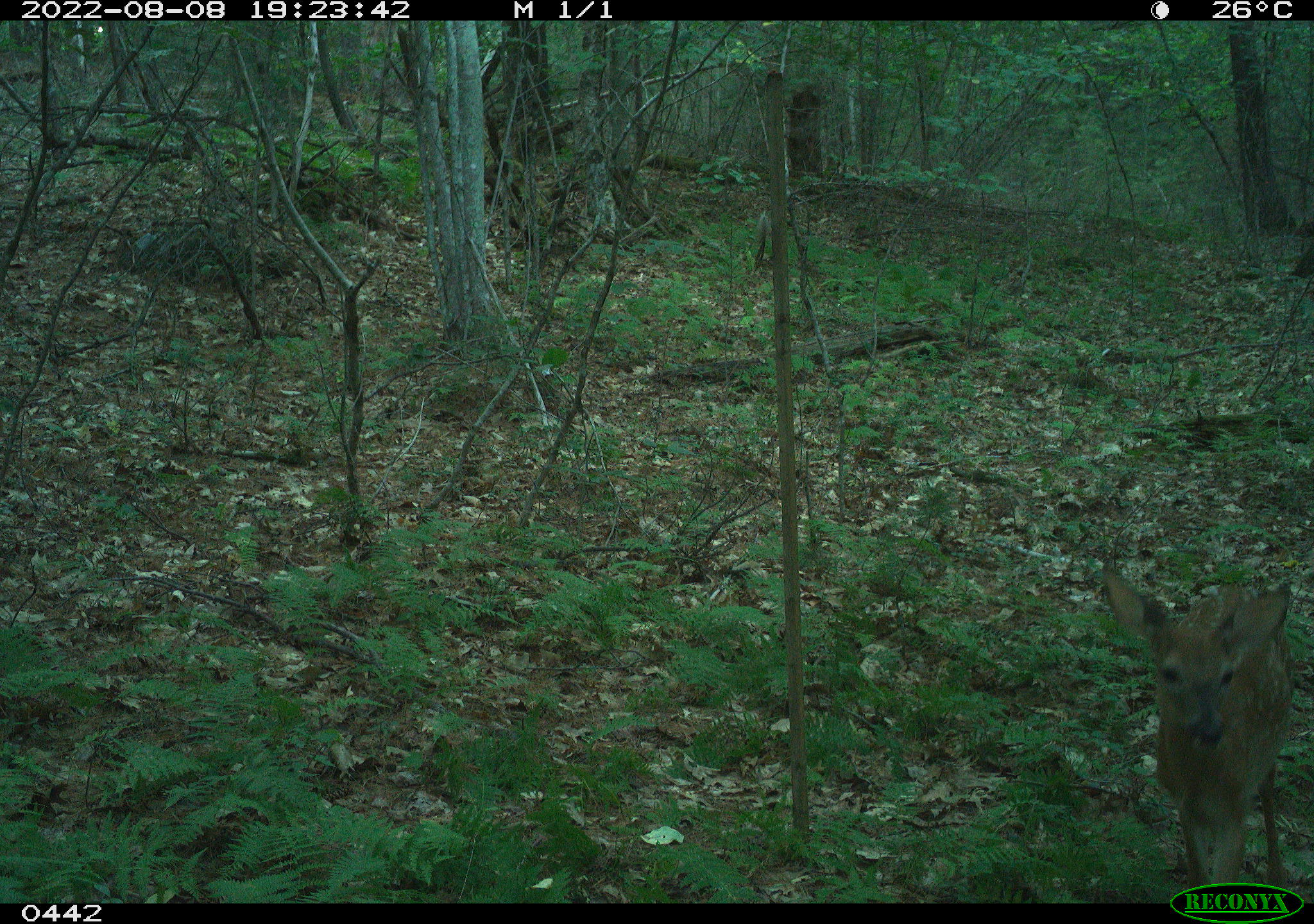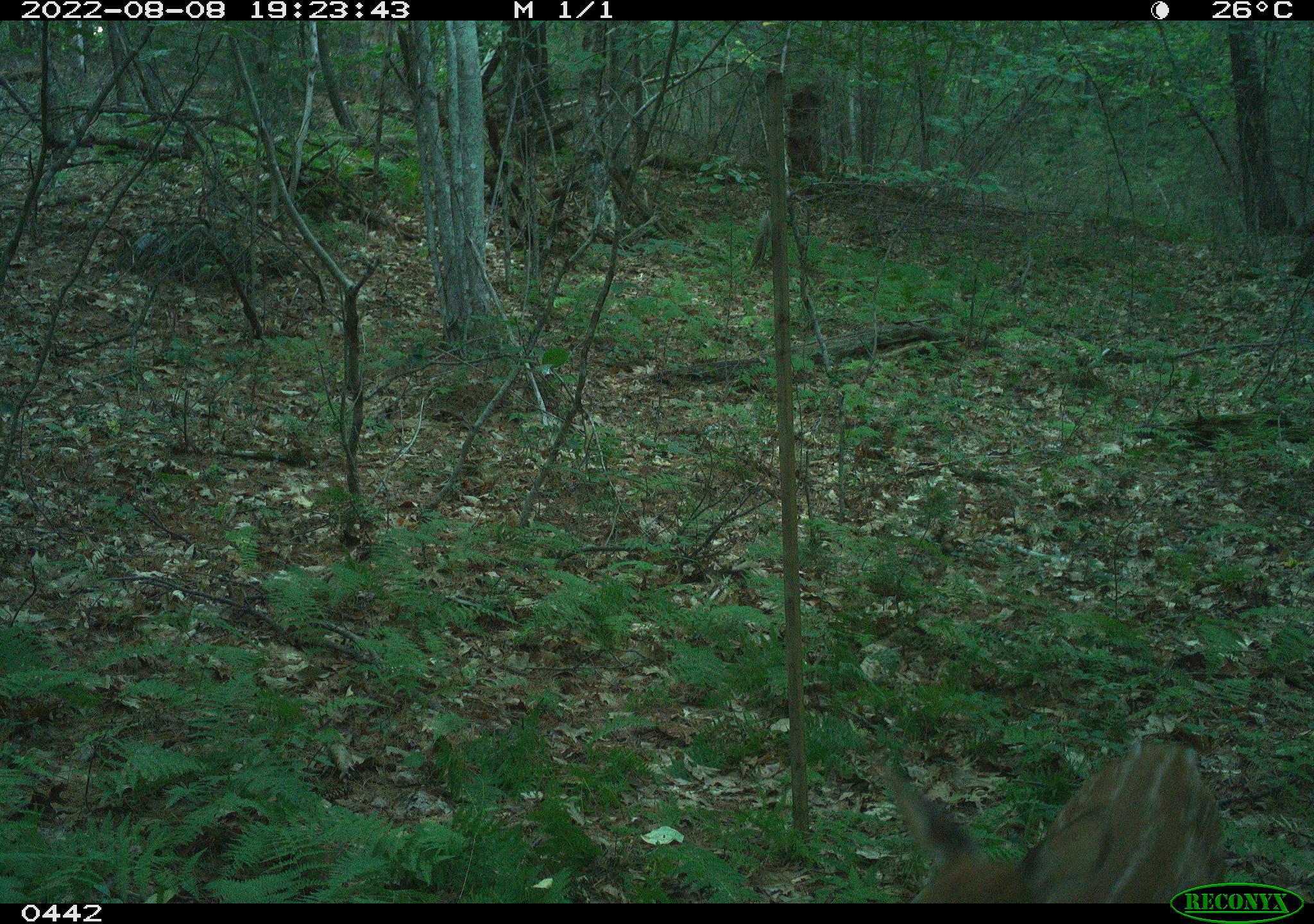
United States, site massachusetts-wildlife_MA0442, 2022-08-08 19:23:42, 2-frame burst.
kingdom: Animalia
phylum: Chordata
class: Mammalia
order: Artiodactyla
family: Cervidae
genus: Odocoileus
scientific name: Odocoileus virginianus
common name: white-tailed deer